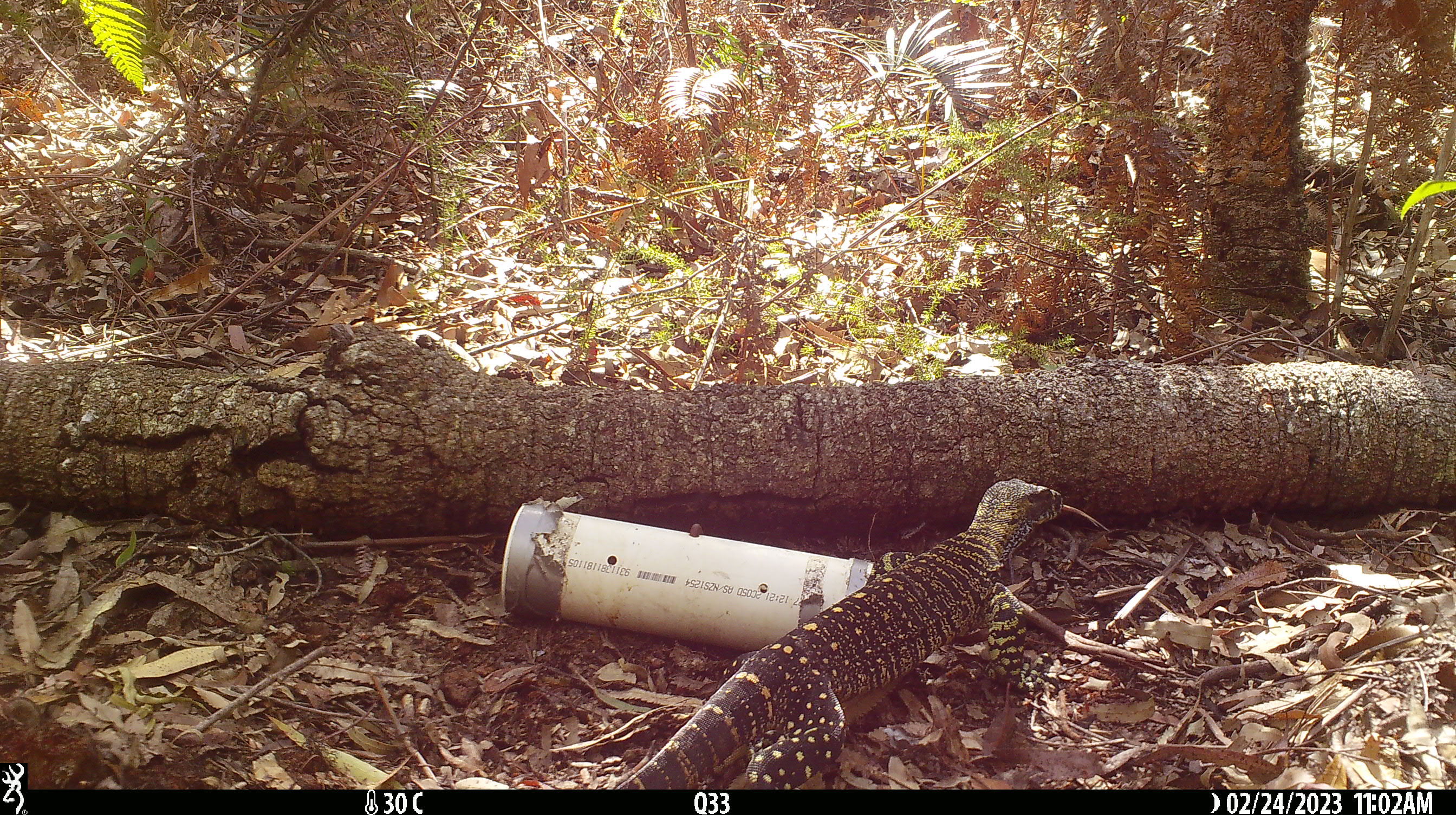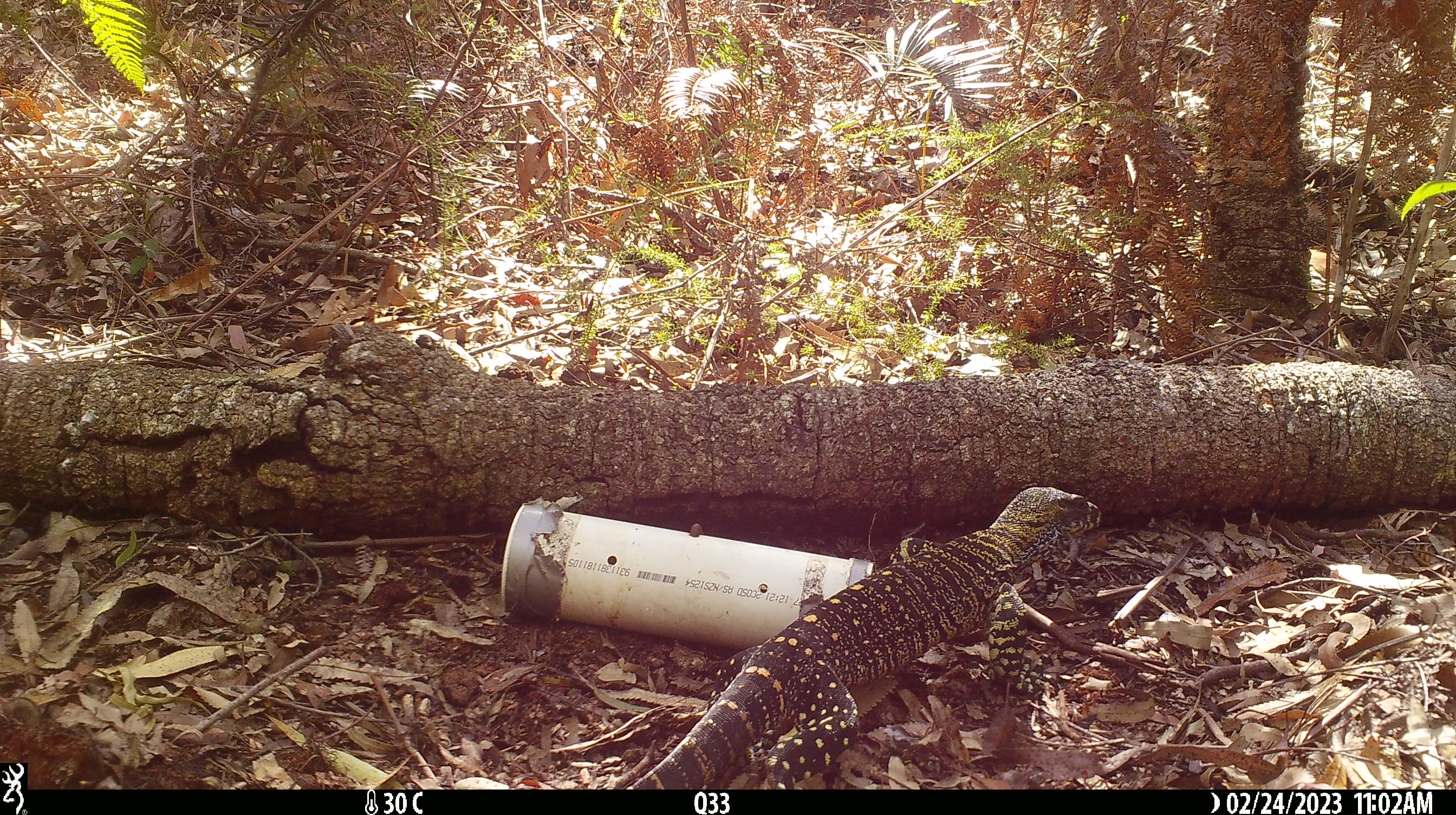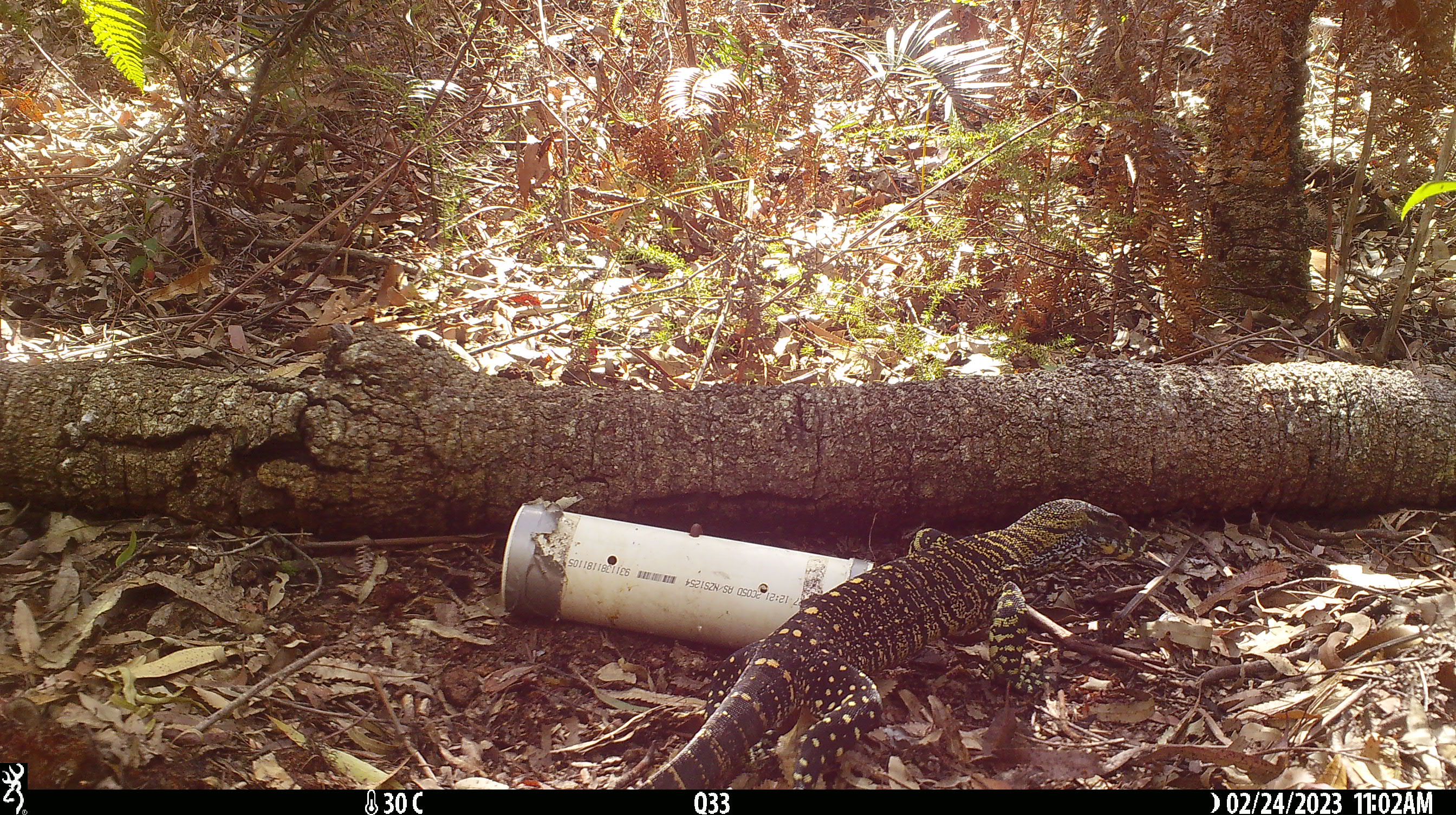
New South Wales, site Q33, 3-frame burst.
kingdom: Animalia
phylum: Chordata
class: Reptilia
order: Squamata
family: Varanidae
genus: Varanus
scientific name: Varanus varius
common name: lace monitor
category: goanna